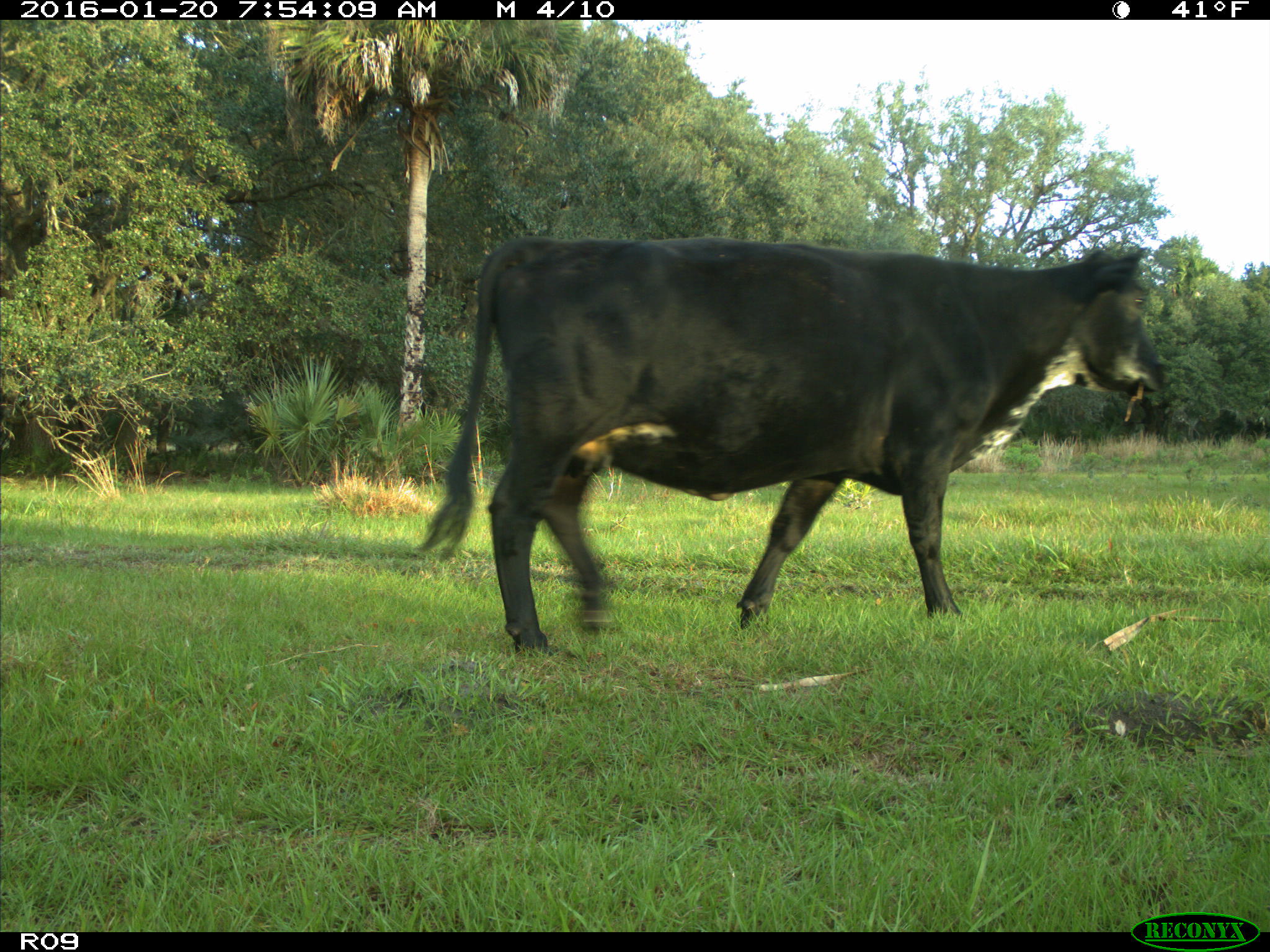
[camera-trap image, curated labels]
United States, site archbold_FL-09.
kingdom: Animalia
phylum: Chordata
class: Mammalia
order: Artiodactyla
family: Bovidae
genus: Bos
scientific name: Bos taurus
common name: domestic cow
Bos taurus (domestic cow).